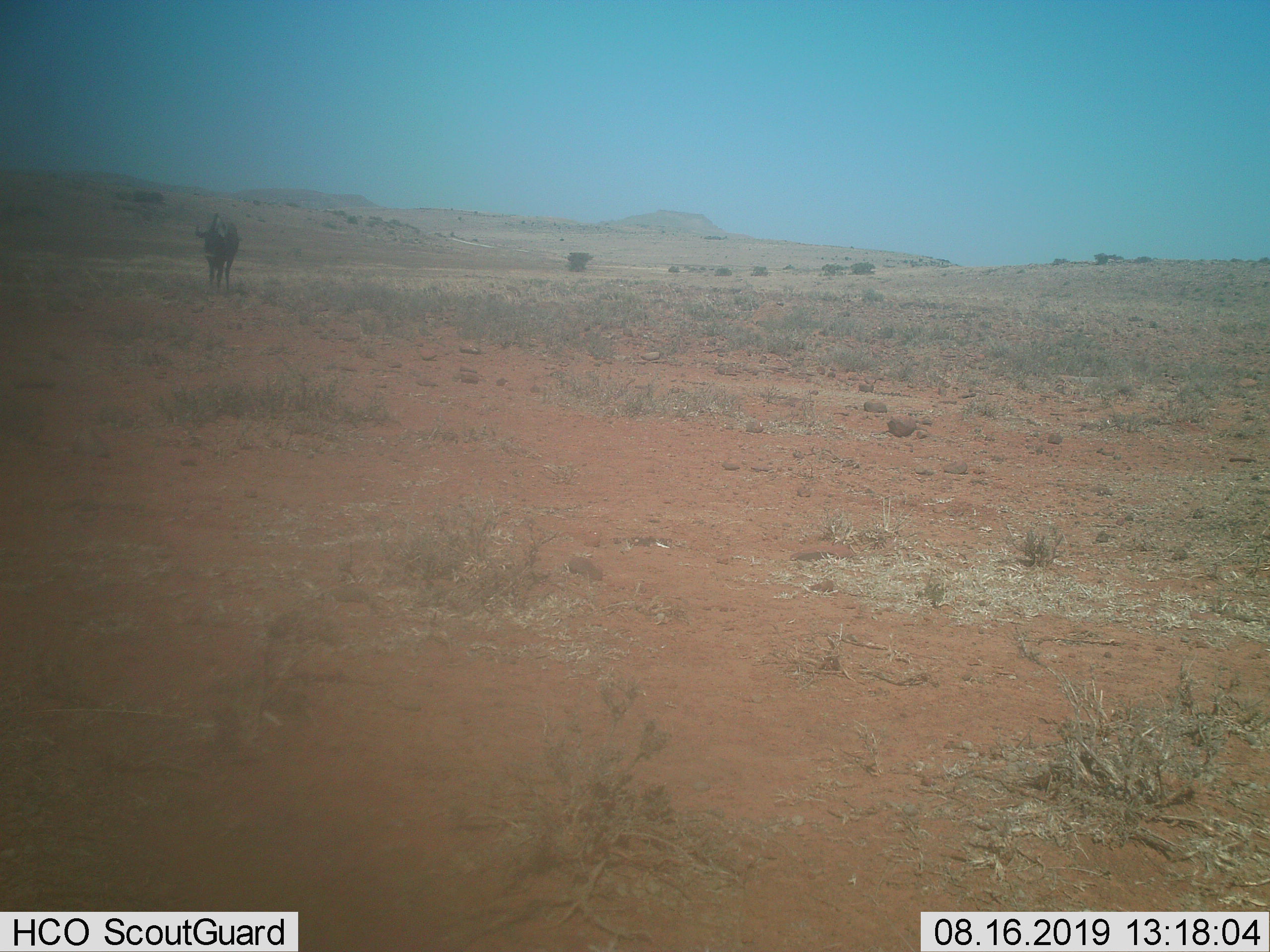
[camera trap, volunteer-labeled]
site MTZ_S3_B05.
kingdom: Animalia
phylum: Chordata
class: Mammalia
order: Artiodactyla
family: Bovidae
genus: Connochaetes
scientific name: Connochaetes gnou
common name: black wildebeest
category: wildebeestblack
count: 1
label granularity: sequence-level